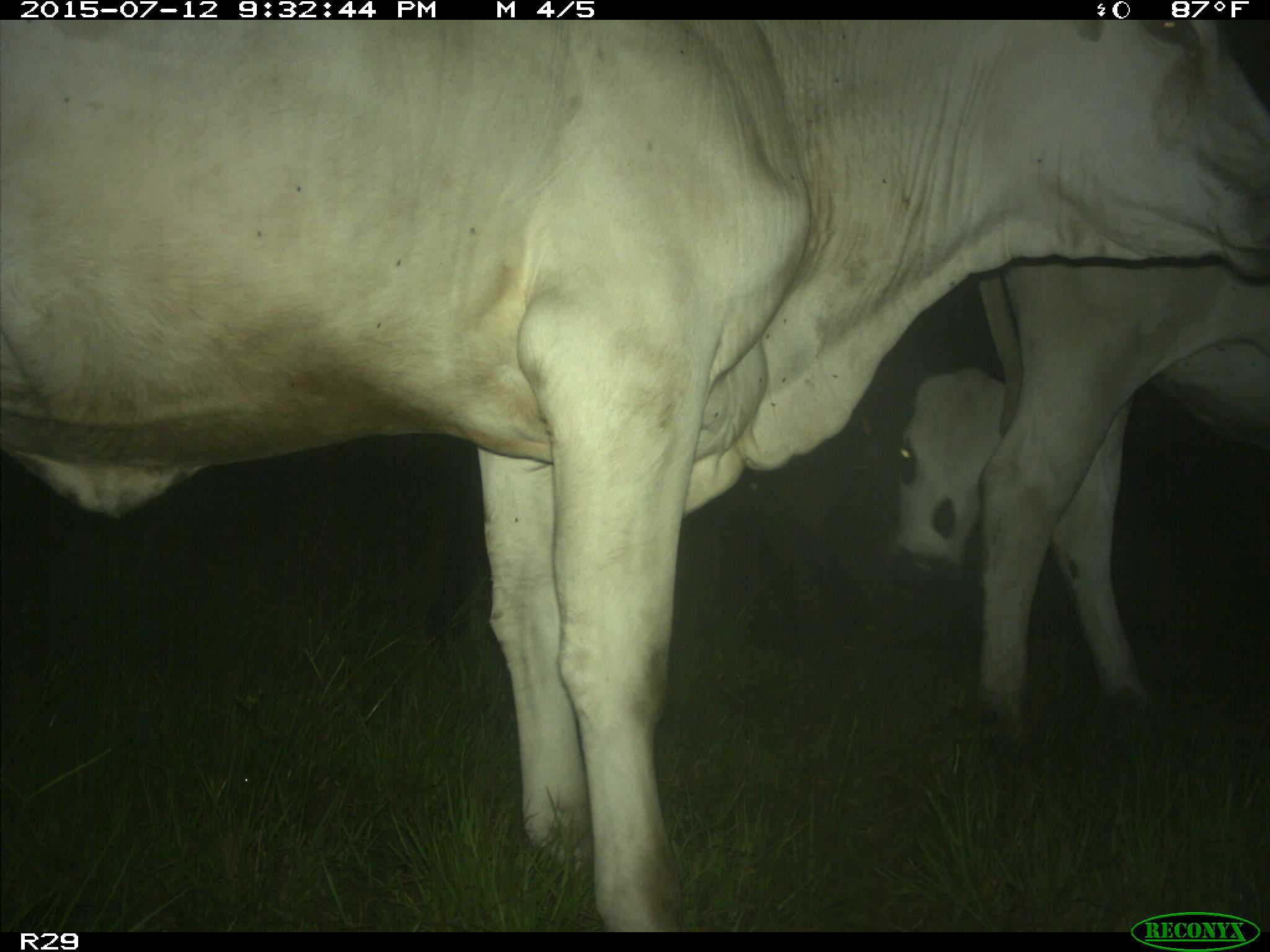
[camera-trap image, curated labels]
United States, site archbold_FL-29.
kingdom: Animalia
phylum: Chordata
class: Mammalia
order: Artiodactyla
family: Bovidae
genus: Bos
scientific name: Bos taurus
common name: domestic cow